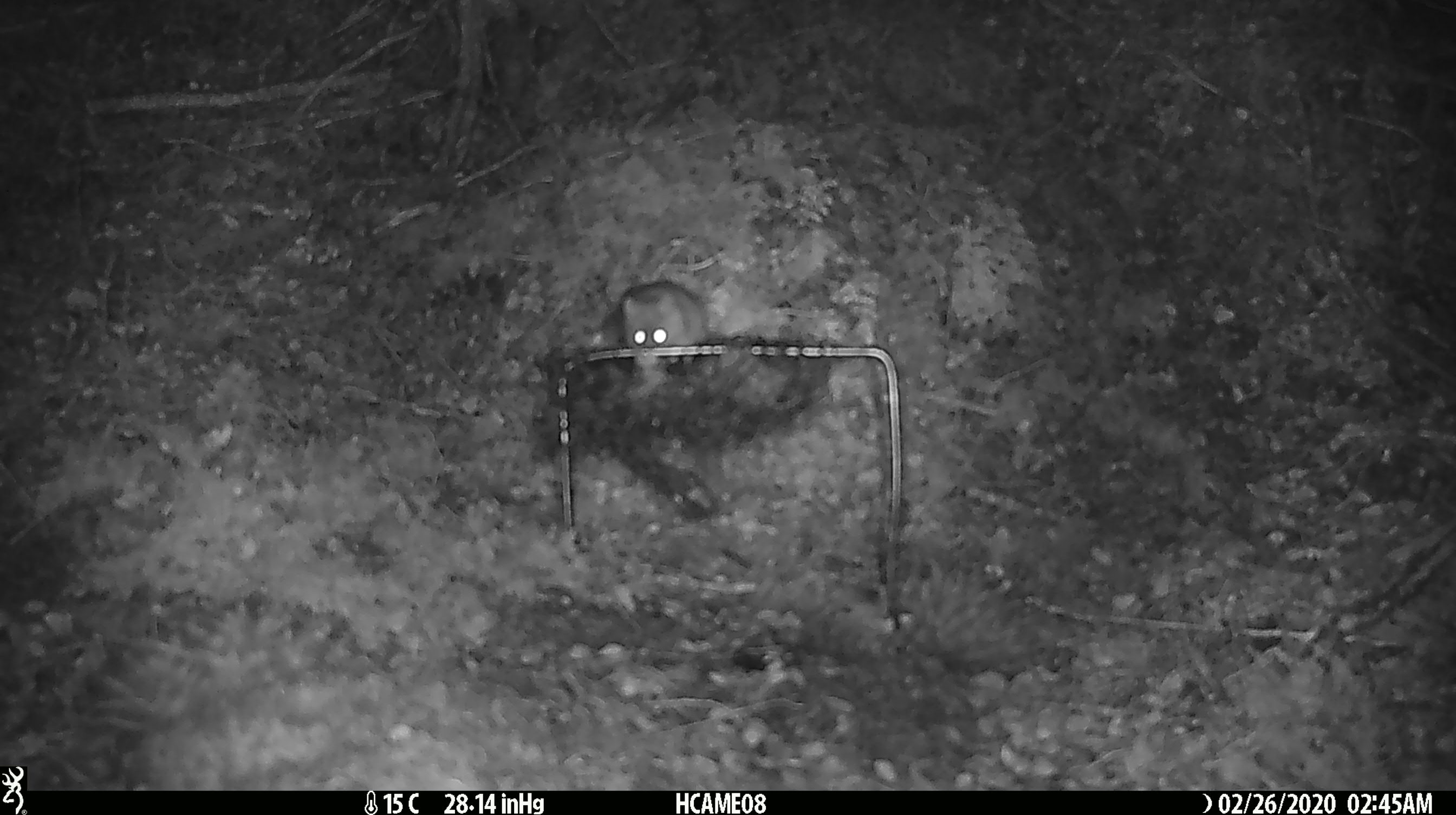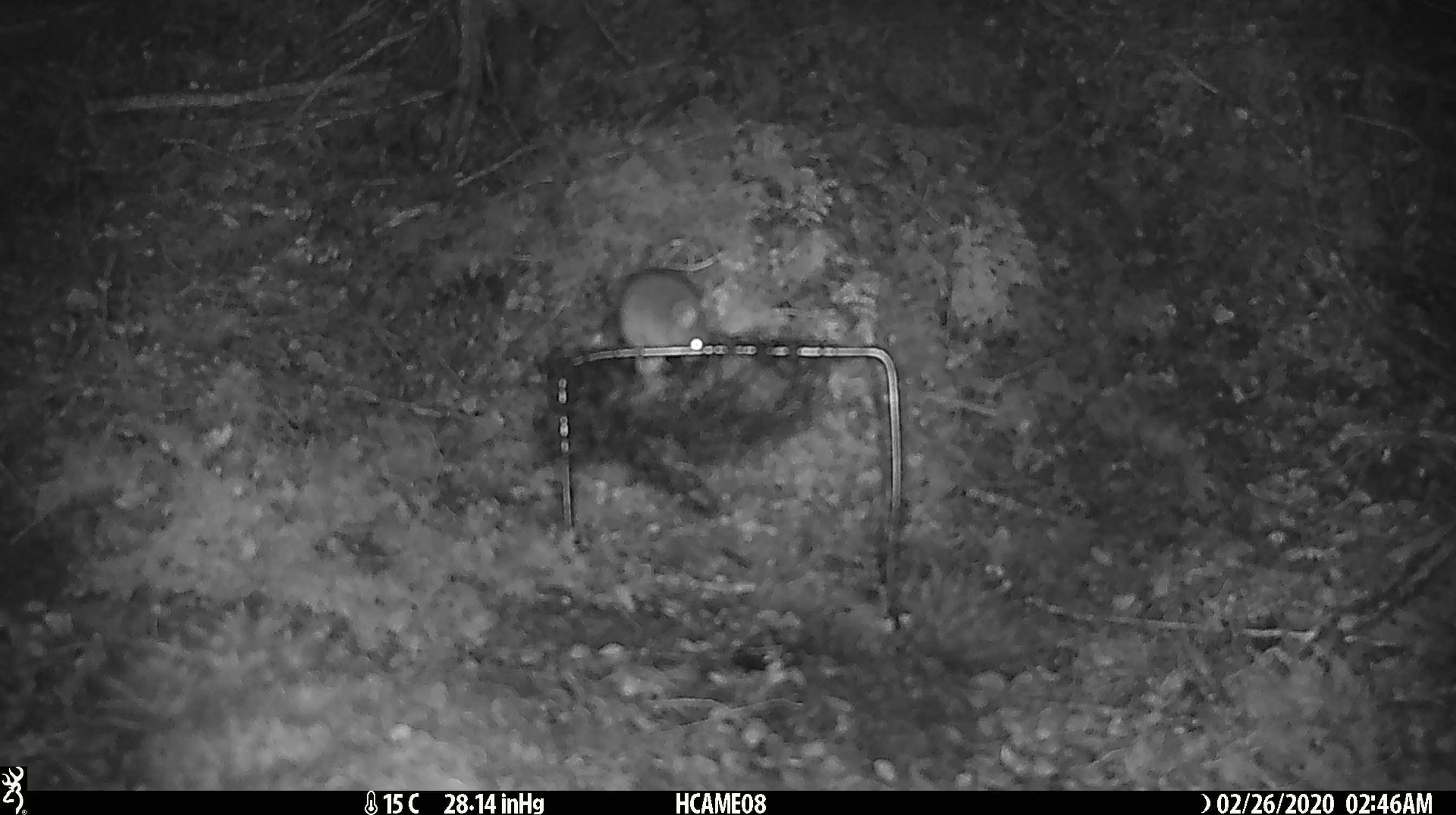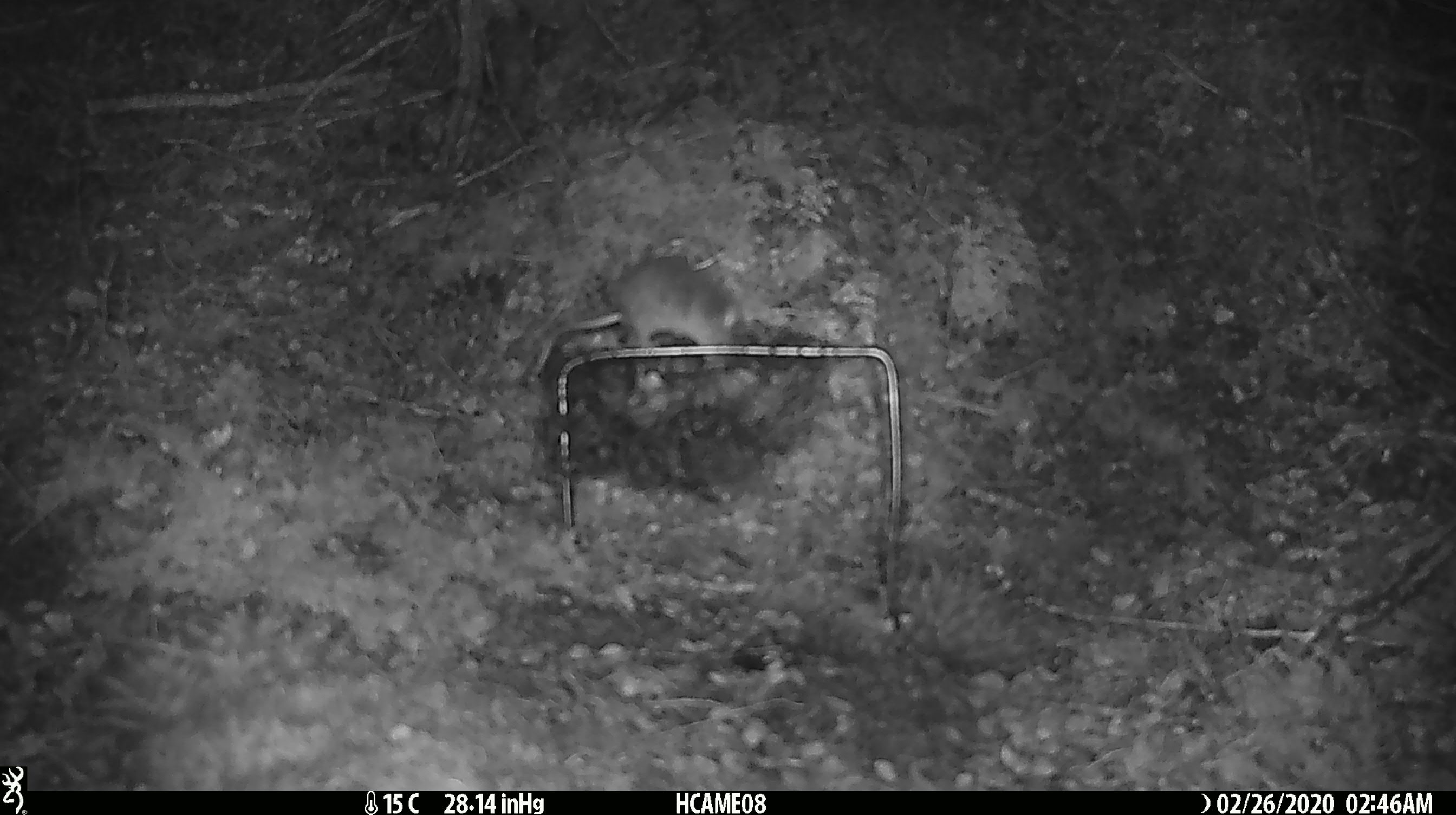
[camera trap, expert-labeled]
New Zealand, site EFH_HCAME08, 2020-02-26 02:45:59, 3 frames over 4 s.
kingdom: Animalia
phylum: Chordata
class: Mammalia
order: Rodentia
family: Muridae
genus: Mus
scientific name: Mus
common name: mouse